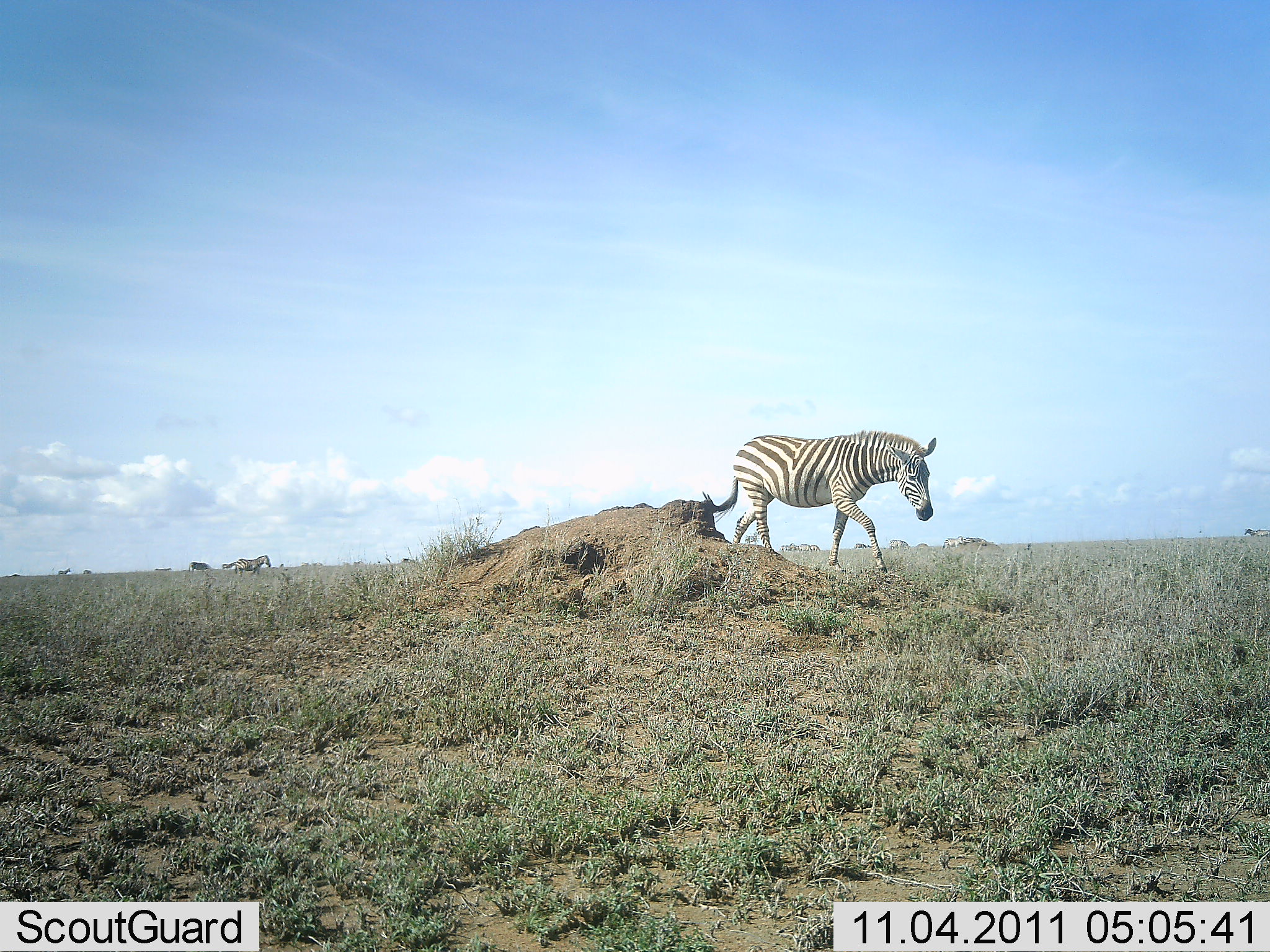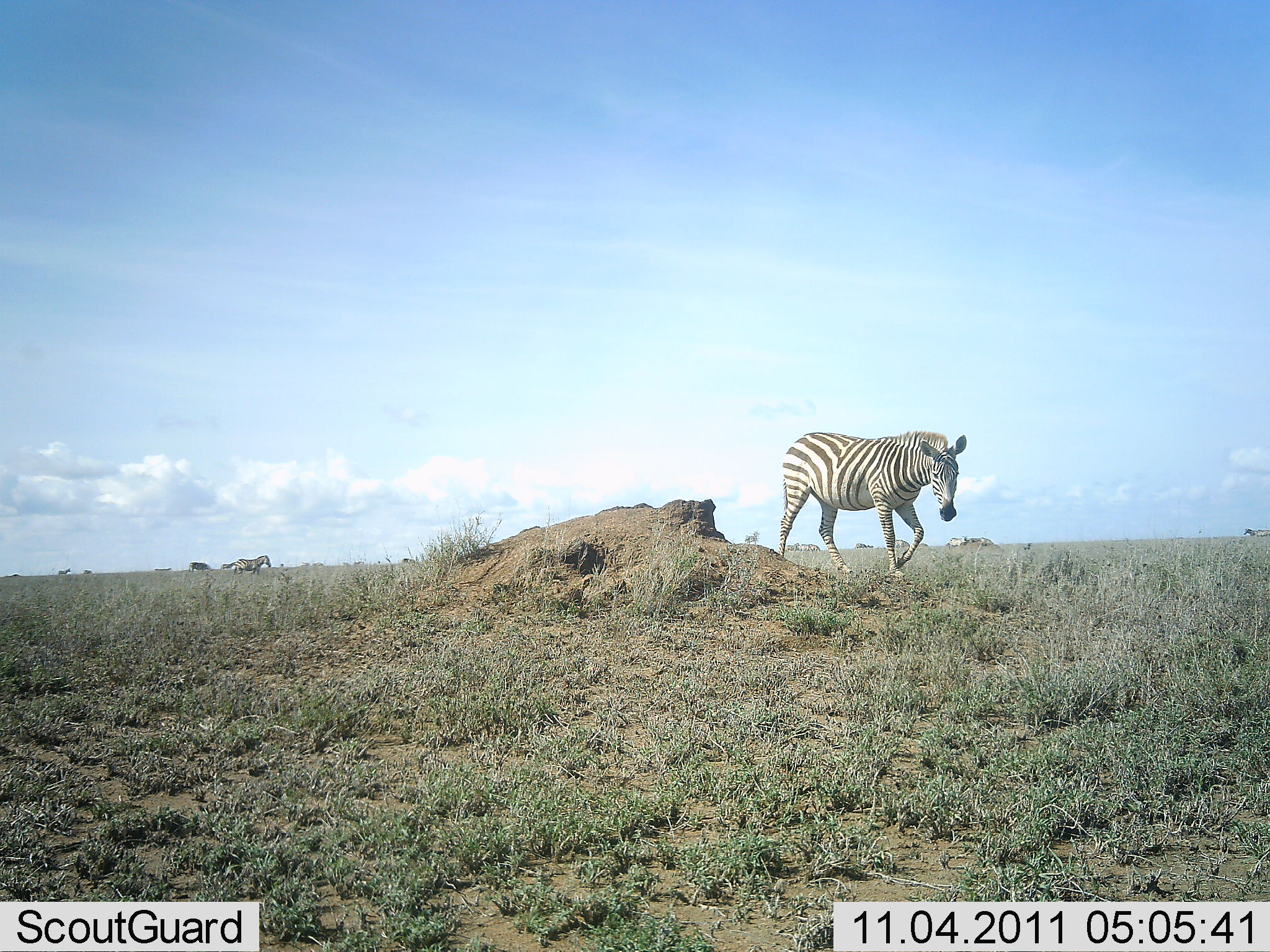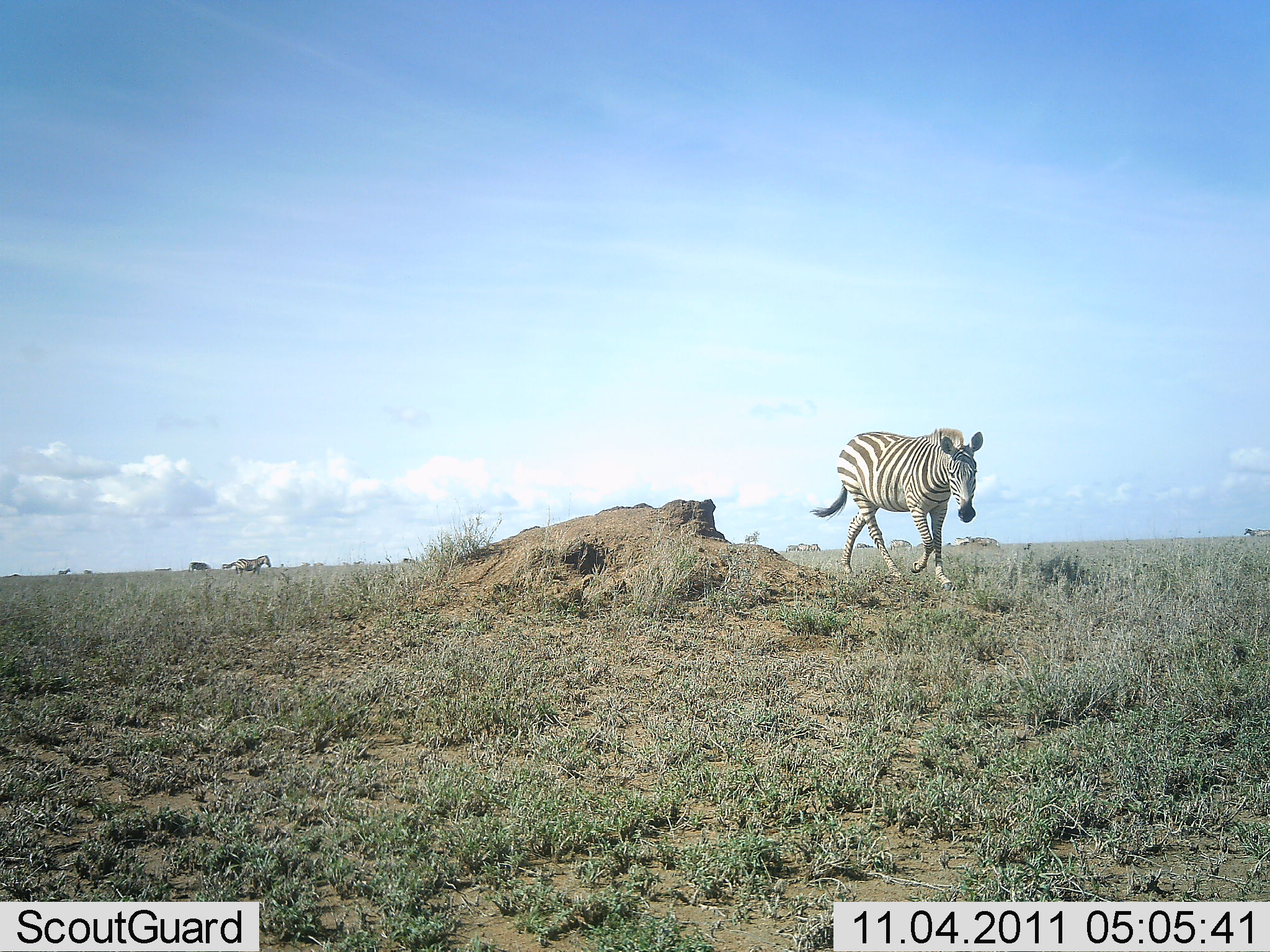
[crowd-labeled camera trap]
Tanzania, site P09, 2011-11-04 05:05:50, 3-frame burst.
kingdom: Animalia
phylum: Chordata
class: Mammalia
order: Perissodactyla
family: Equidae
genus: Equus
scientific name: Equus quagga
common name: plains zebra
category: zebra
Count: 1.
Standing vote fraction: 8%.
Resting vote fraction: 0%.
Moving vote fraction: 100%.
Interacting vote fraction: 0%.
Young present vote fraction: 0%.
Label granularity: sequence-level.